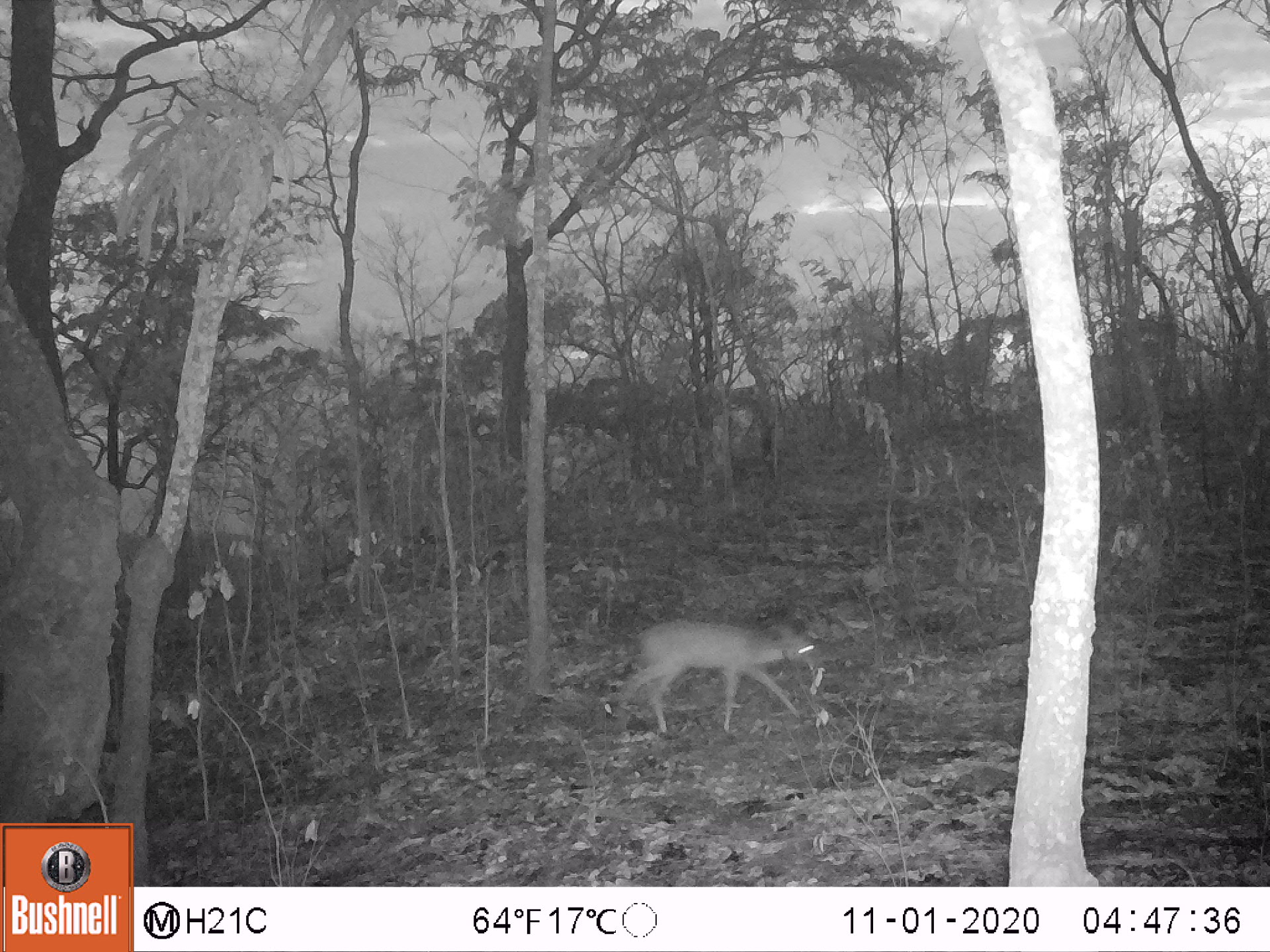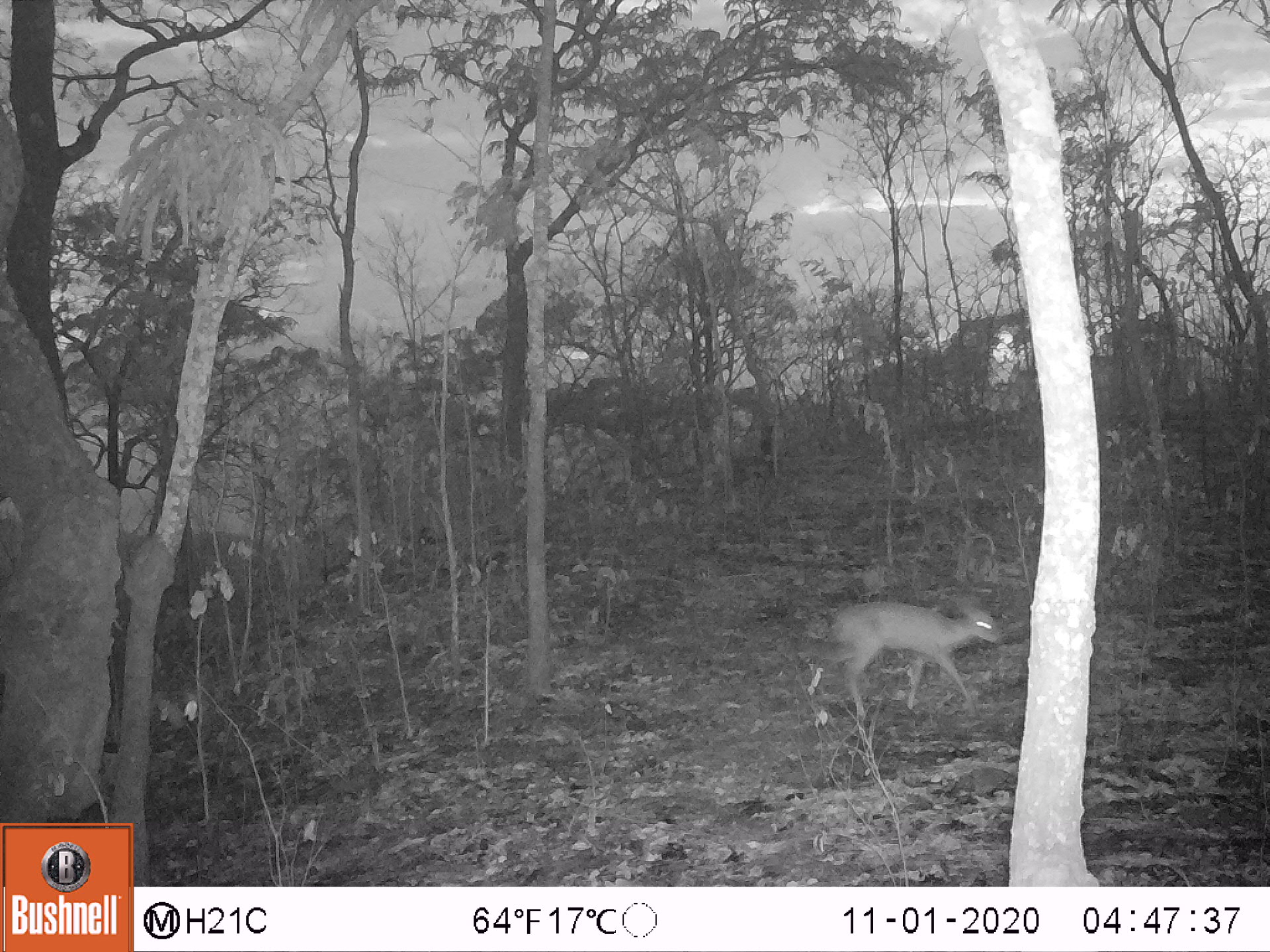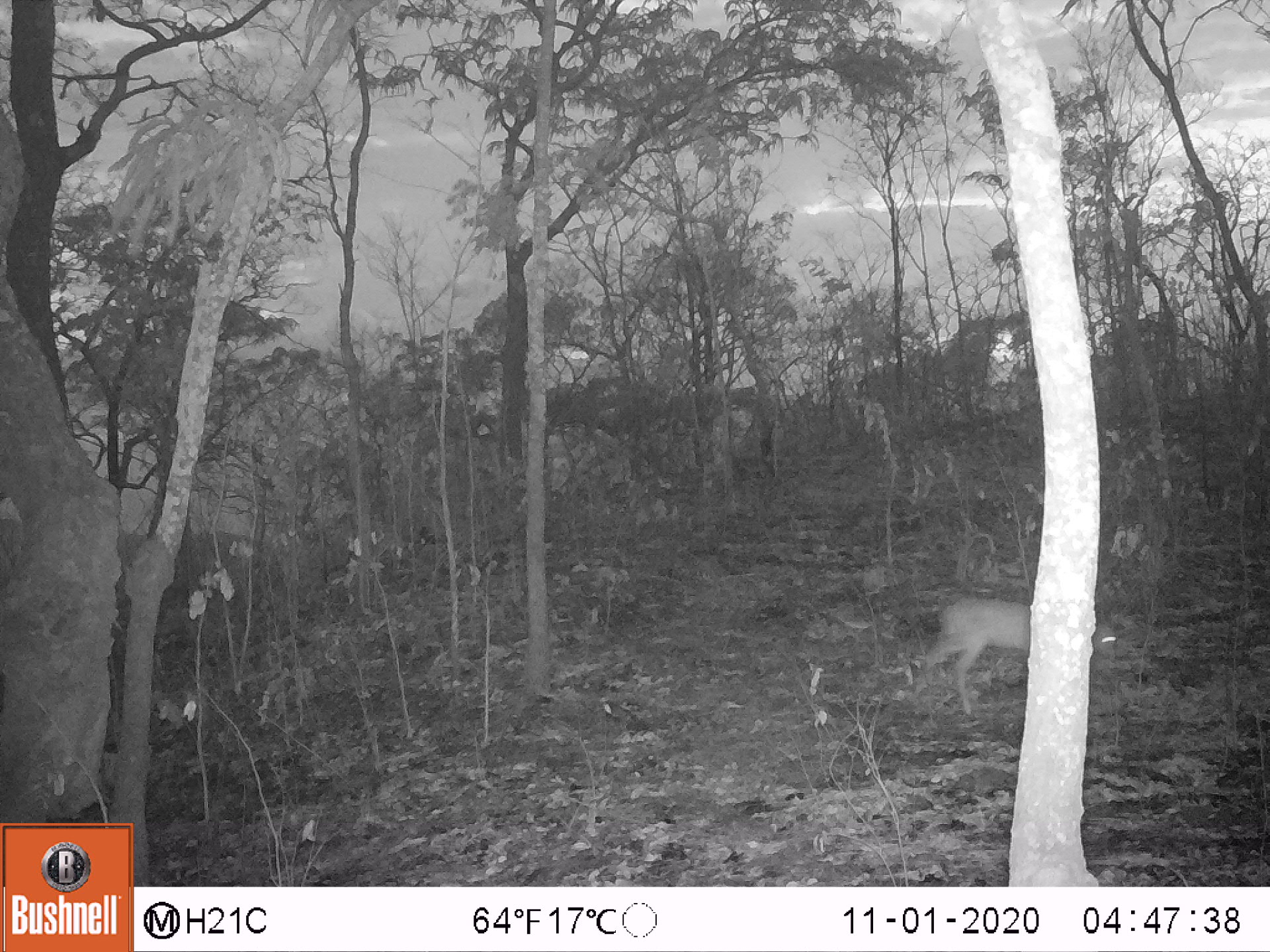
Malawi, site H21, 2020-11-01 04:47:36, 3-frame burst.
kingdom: Animalia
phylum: Chordata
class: Mammalia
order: Artiodactyla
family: Bovidae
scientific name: Antilopinae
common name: small antelope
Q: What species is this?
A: Small antelope (Antilopinae).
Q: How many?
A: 1.